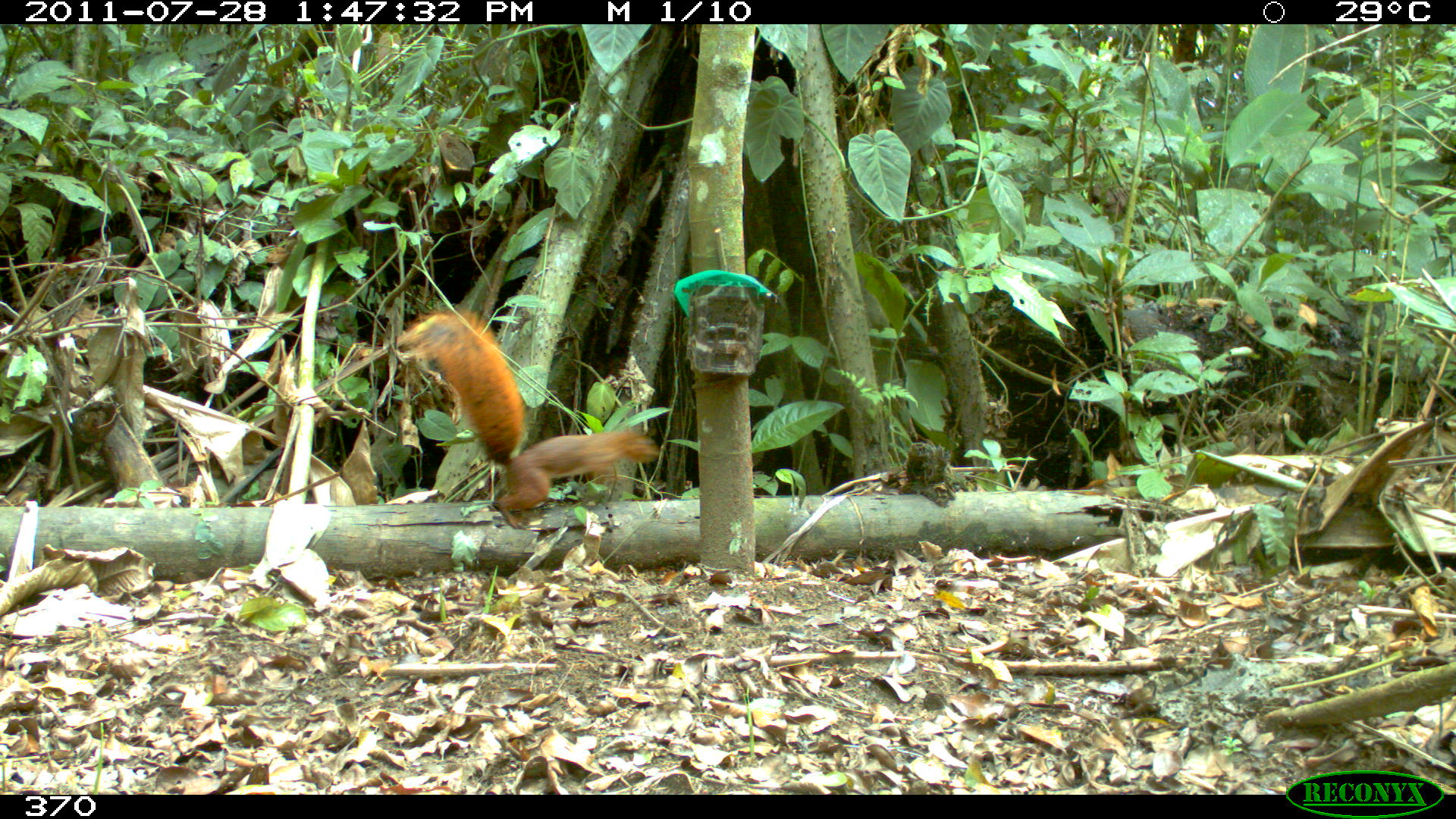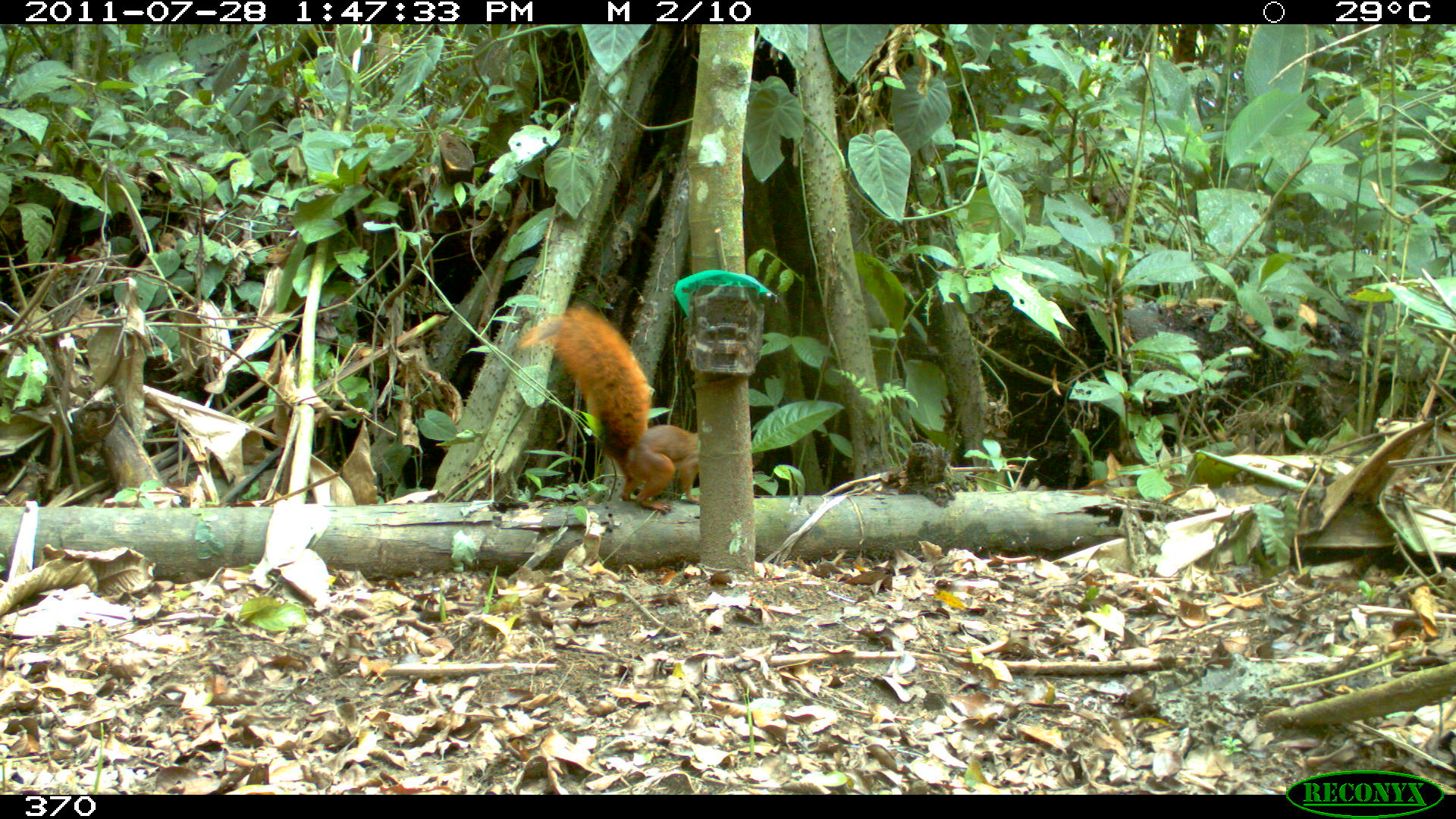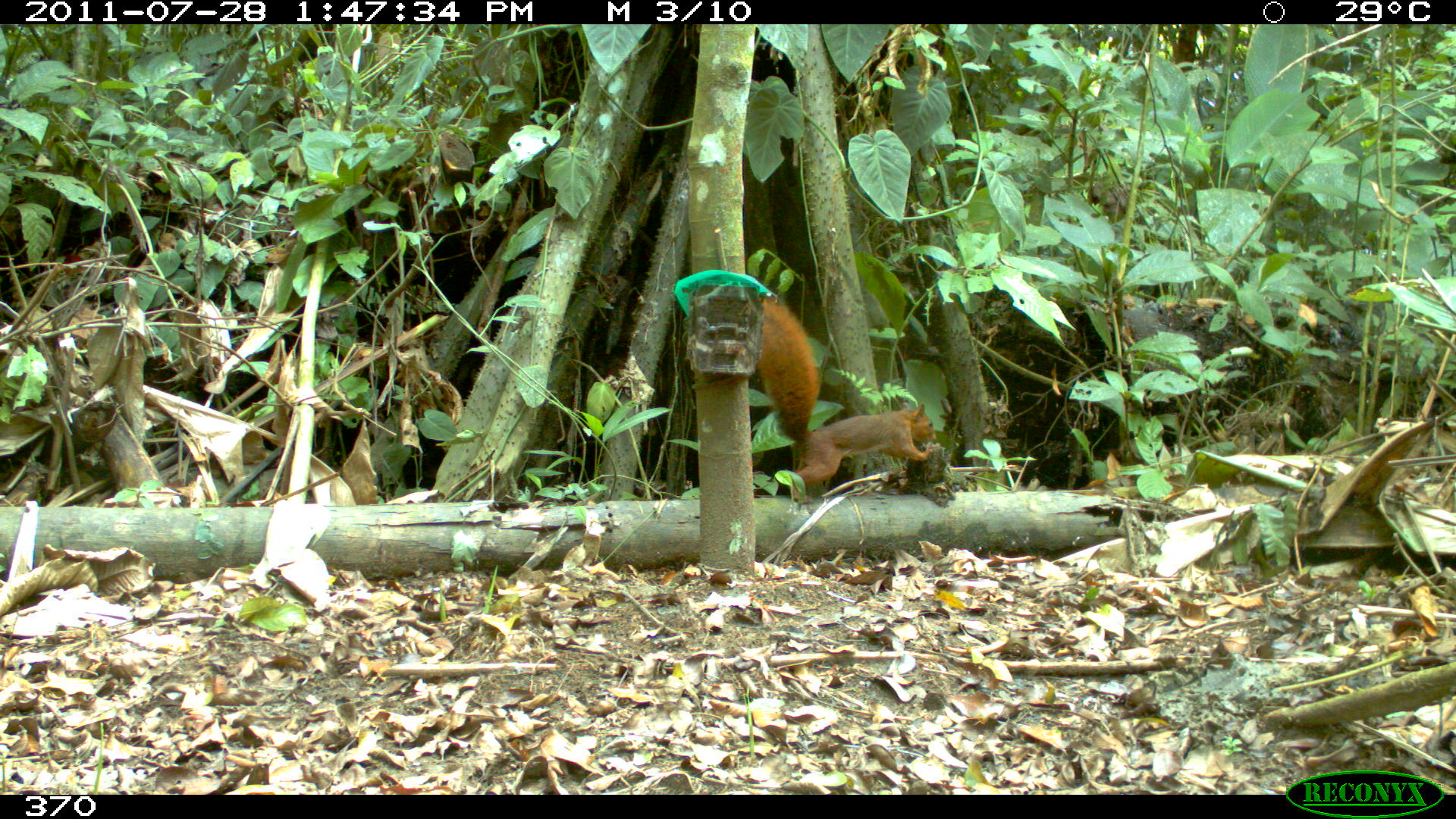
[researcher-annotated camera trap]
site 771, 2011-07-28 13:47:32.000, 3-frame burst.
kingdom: Animalia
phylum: Chordata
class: Mammalia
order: Rodentia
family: Sciuridae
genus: Sciurus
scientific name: Sciurus spadiceus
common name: southern amazon red squirrel